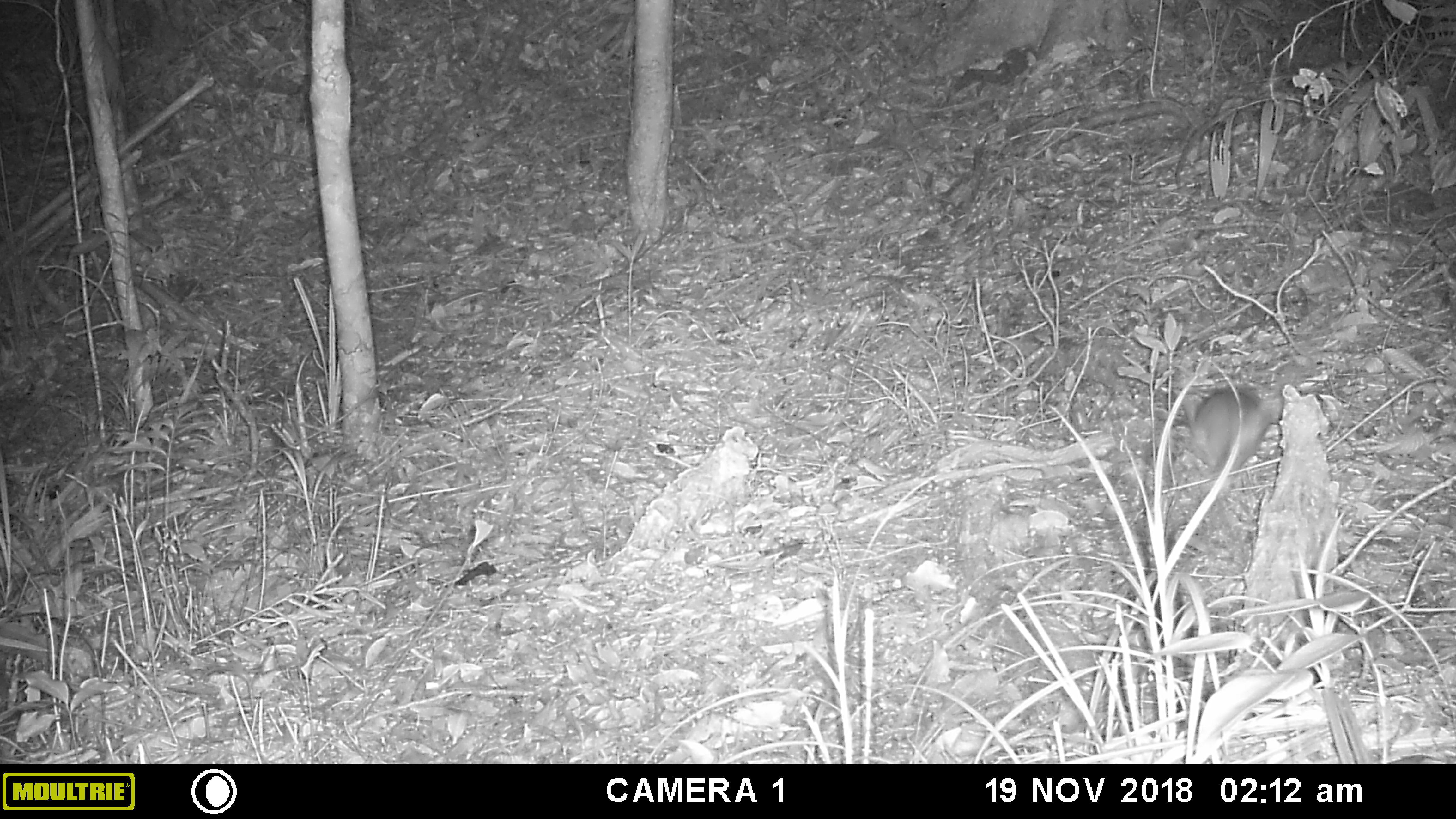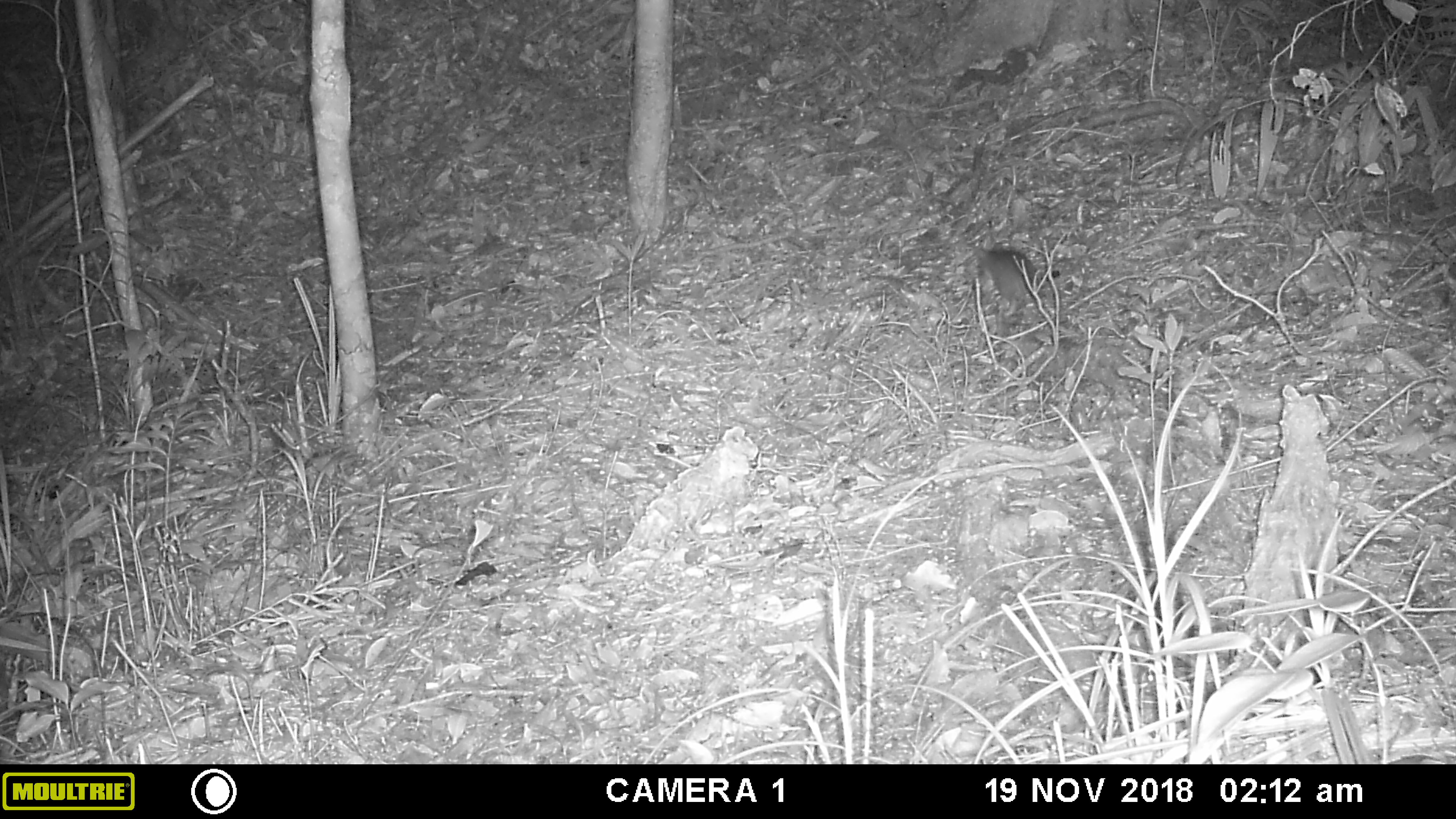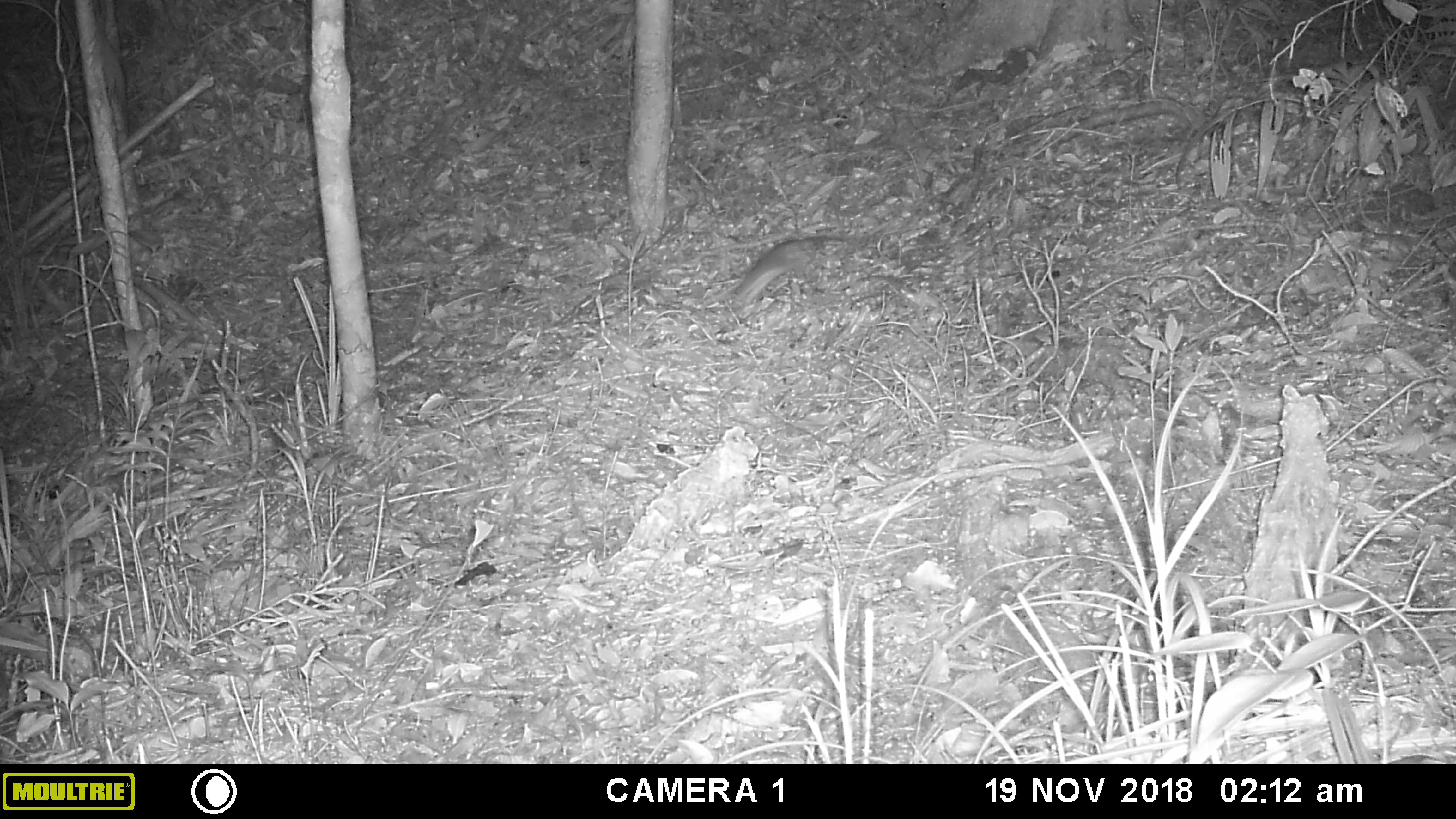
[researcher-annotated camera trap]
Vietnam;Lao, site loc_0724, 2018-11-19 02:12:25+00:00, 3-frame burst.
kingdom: Animalia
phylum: Chordata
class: Mammalia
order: Rodentia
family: Muridae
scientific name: Muridae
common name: old-world mice and rats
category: unidentified murid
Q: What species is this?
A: Unidentified murid (old-world mice and rats) (Muridae).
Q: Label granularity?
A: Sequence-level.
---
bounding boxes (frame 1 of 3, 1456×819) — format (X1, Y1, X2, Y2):
unidentified murid: (1178, 386, 1277, 480)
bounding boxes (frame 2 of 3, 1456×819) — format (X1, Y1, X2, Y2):
unidentified murid: (971, 244, 1043, 317)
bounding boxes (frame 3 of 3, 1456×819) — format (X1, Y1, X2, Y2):
unidentified murid: (733, 235, 823, 307)